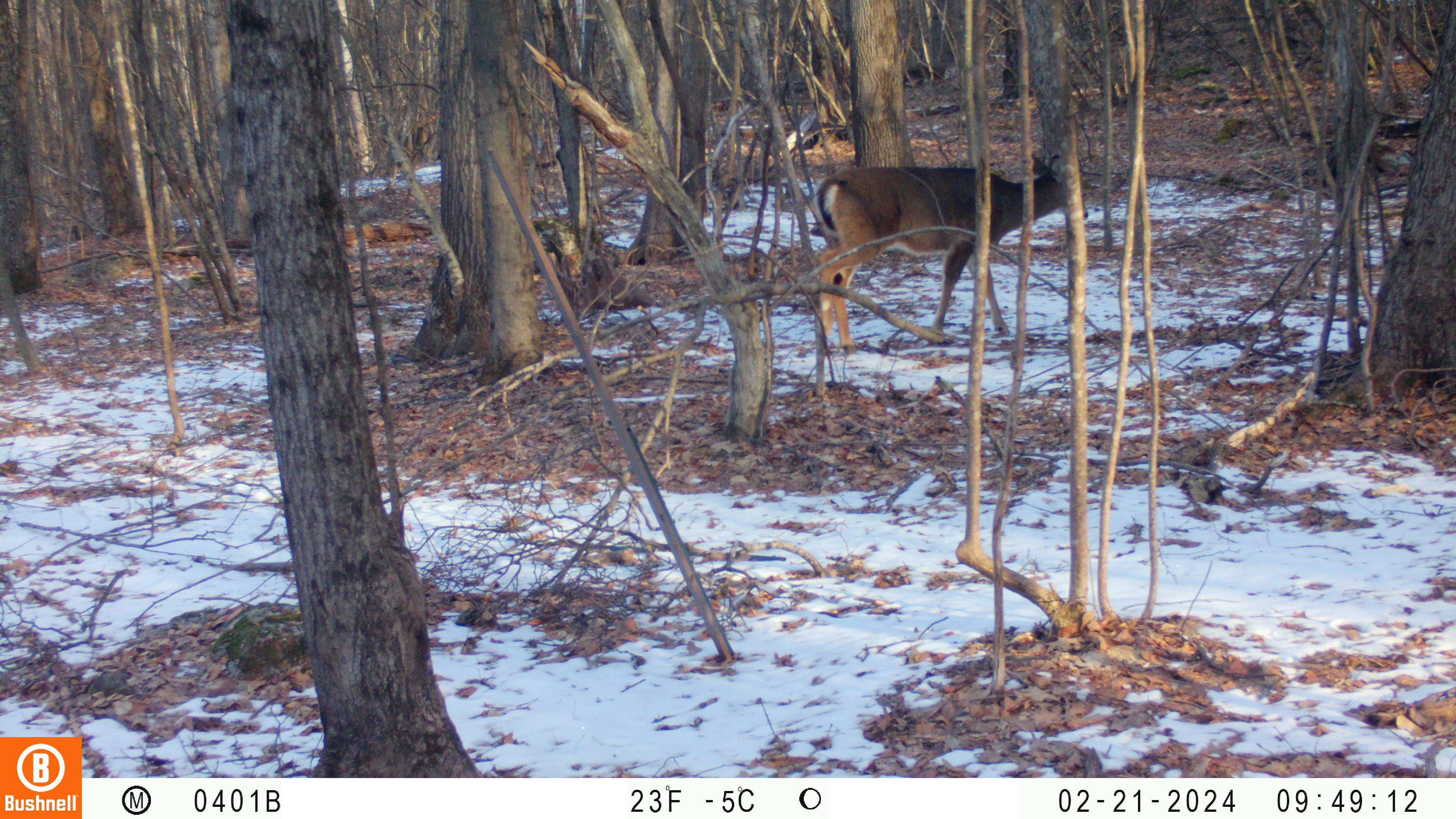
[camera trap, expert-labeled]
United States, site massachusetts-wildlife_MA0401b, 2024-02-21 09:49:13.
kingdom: Animalia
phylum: Chordata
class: Mammalia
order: Artiodactyla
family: Cervidae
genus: Odocoileus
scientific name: Odocoileus virginianus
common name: white-tailed deer